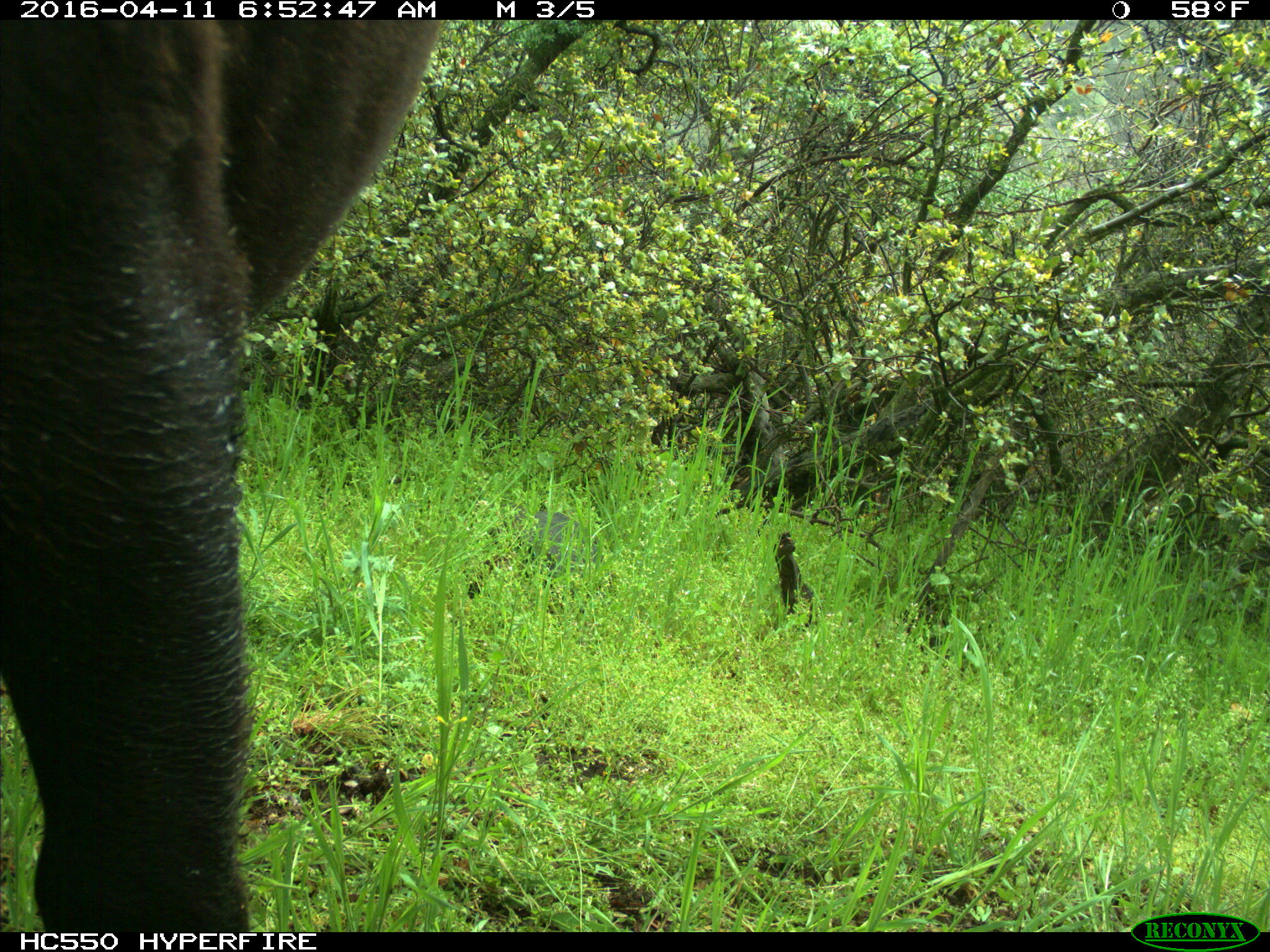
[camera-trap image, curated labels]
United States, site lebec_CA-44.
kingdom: Animalia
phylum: Chordata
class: Mammalia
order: Artiodactyla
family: Bovidae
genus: Bos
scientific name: Bos taurus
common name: domestic cow